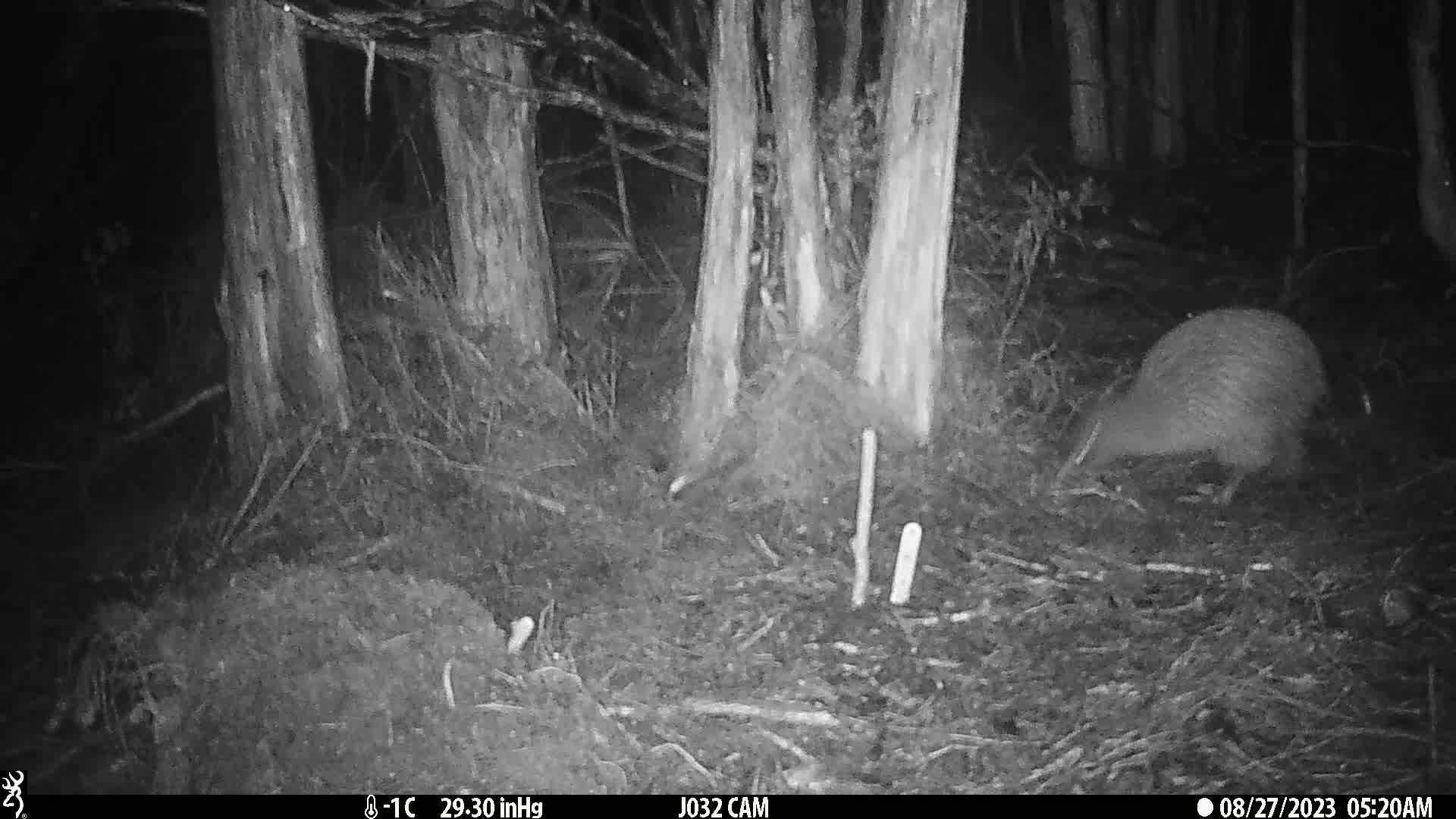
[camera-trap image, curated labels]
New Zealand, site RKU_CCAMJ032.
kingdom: Animalia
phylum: Chordata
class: Aves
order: Apterygiformes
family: Apterygidae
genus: Apteryx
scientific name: Apteryx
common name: kiwi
Kiwi (Apteryx).